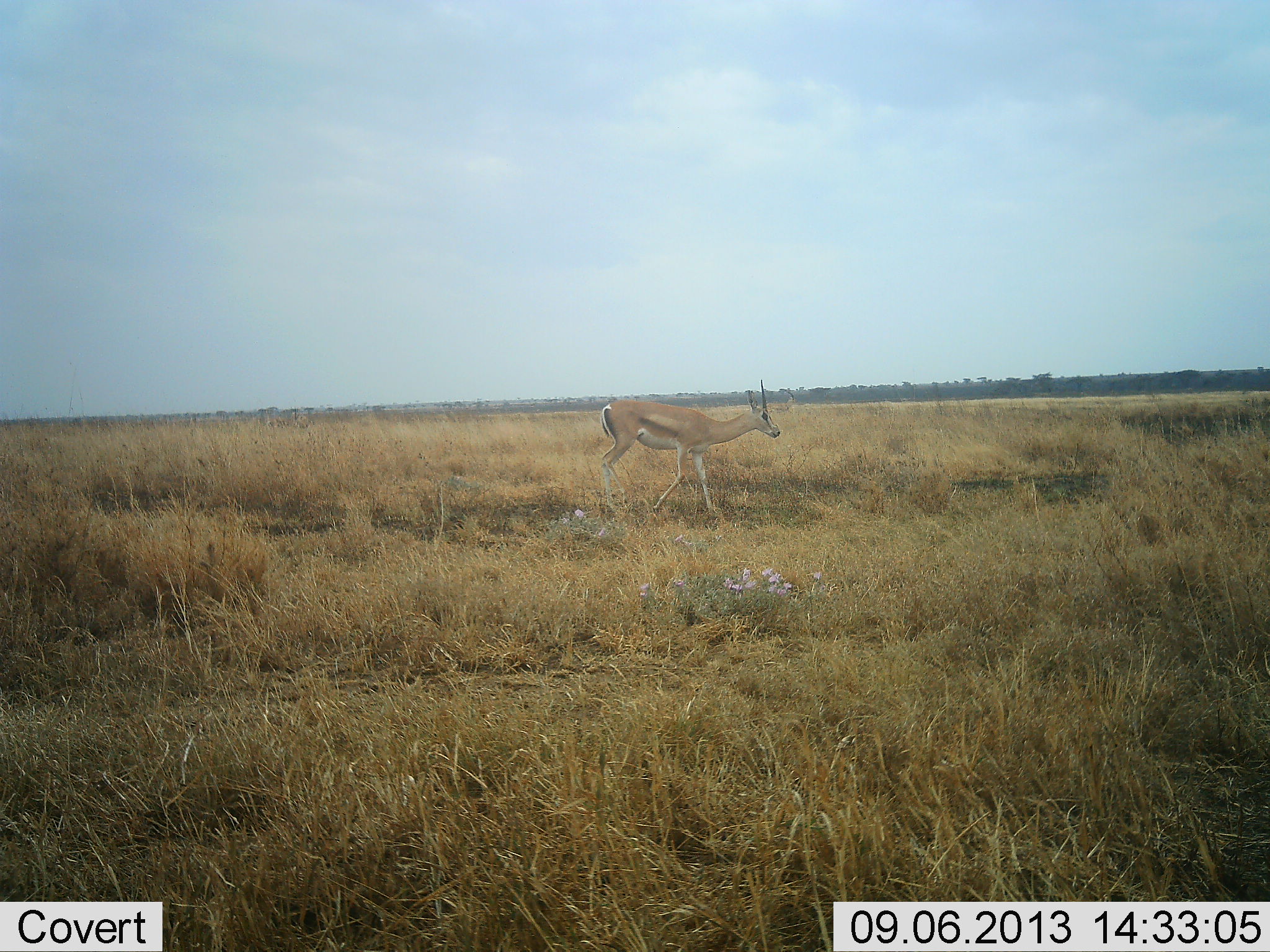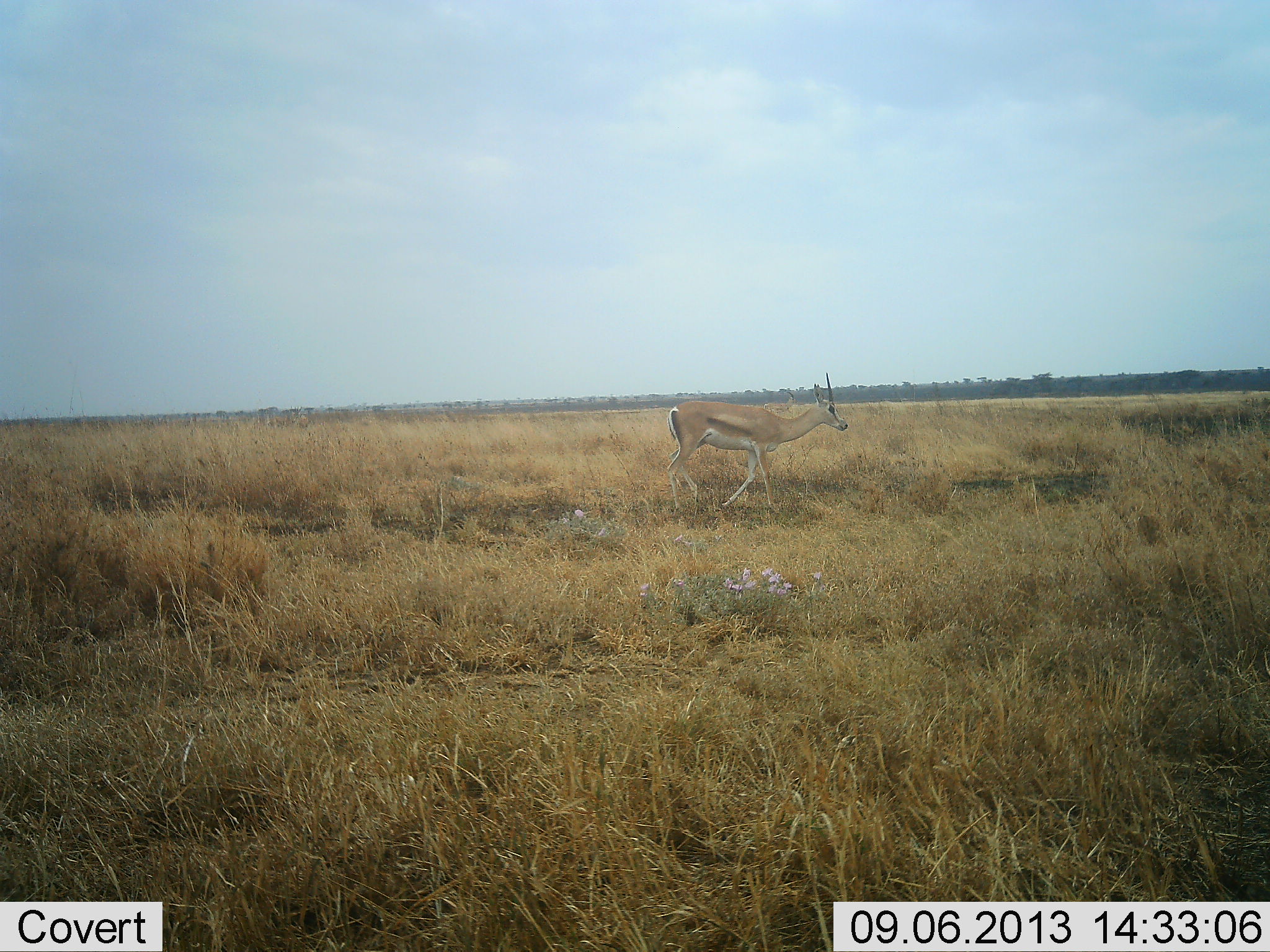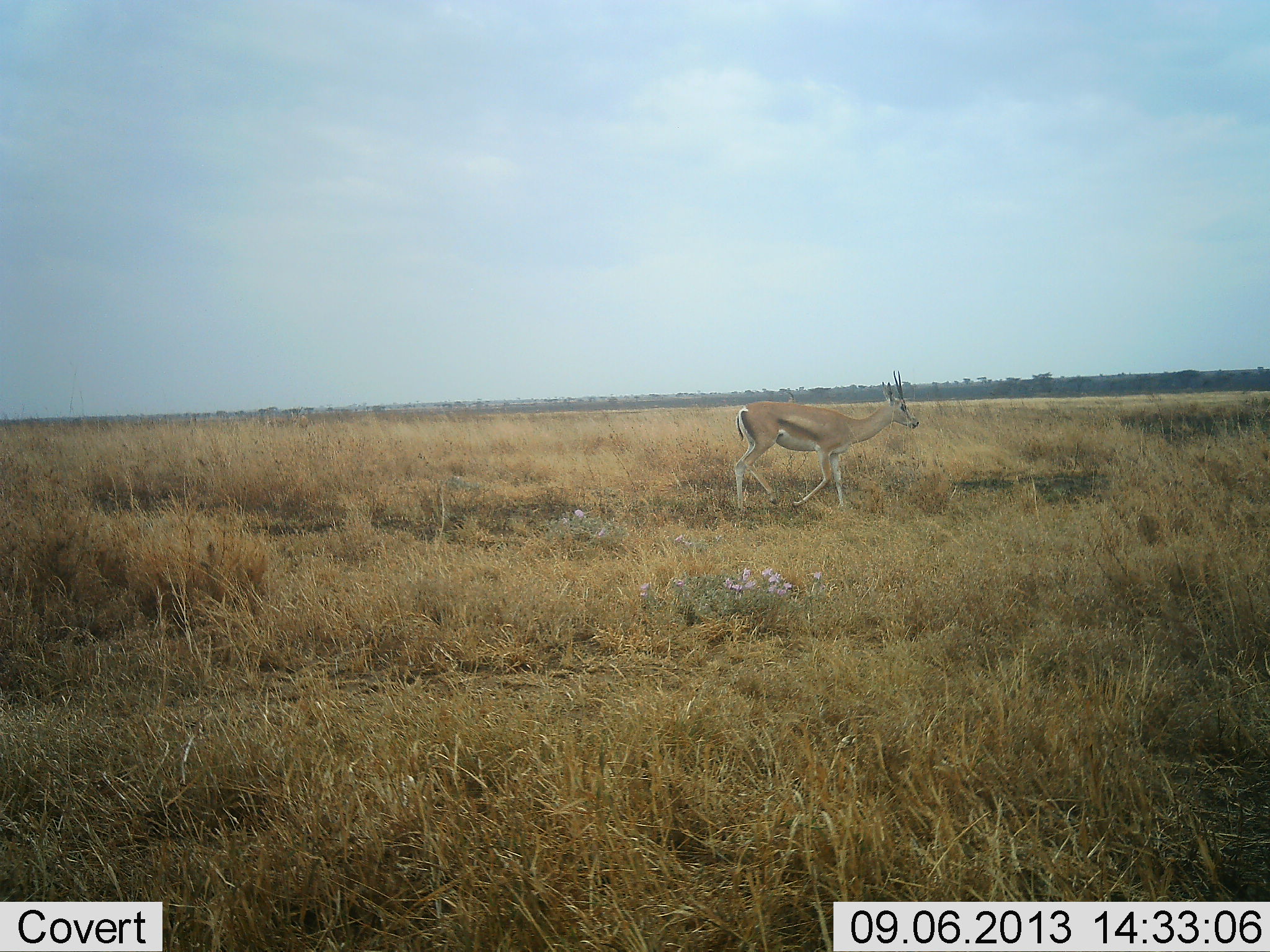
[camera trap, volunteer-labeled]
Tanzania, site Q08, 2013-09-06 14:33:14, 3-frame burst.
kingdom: Animalia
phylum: Chordata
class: Mammalia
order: Artiodactyla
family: Bovidae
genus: Nanger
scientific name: Nanger granti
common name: grant's gazelle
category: gazellegrants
Gazellegrants (grant's gazelle) (Nanger granti), count 1. Behavior (volunteer vote fractions): standing 10%, resting 0%, moving 90%, interacting 0%. Young present (vote fraction): 0%. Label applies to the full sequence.